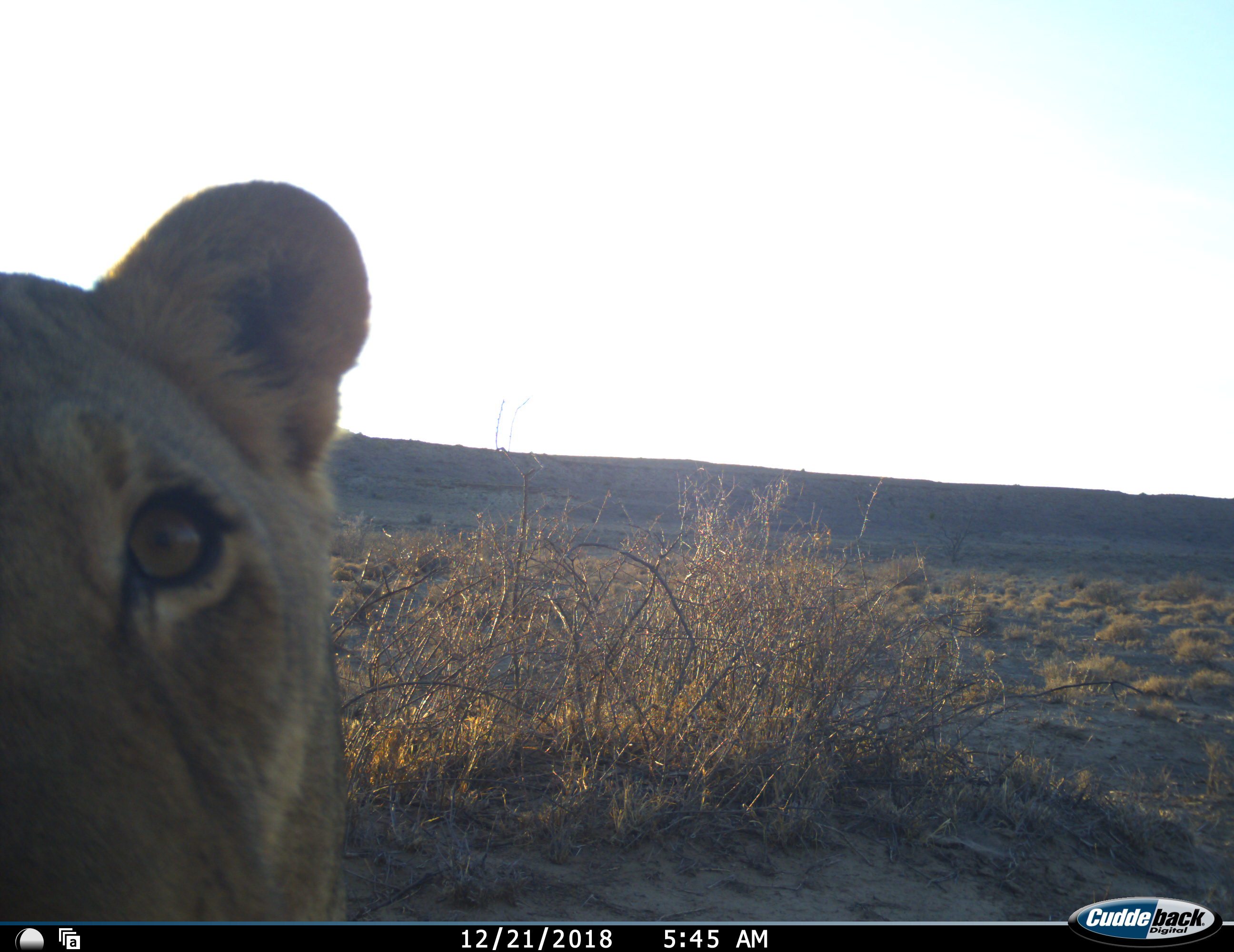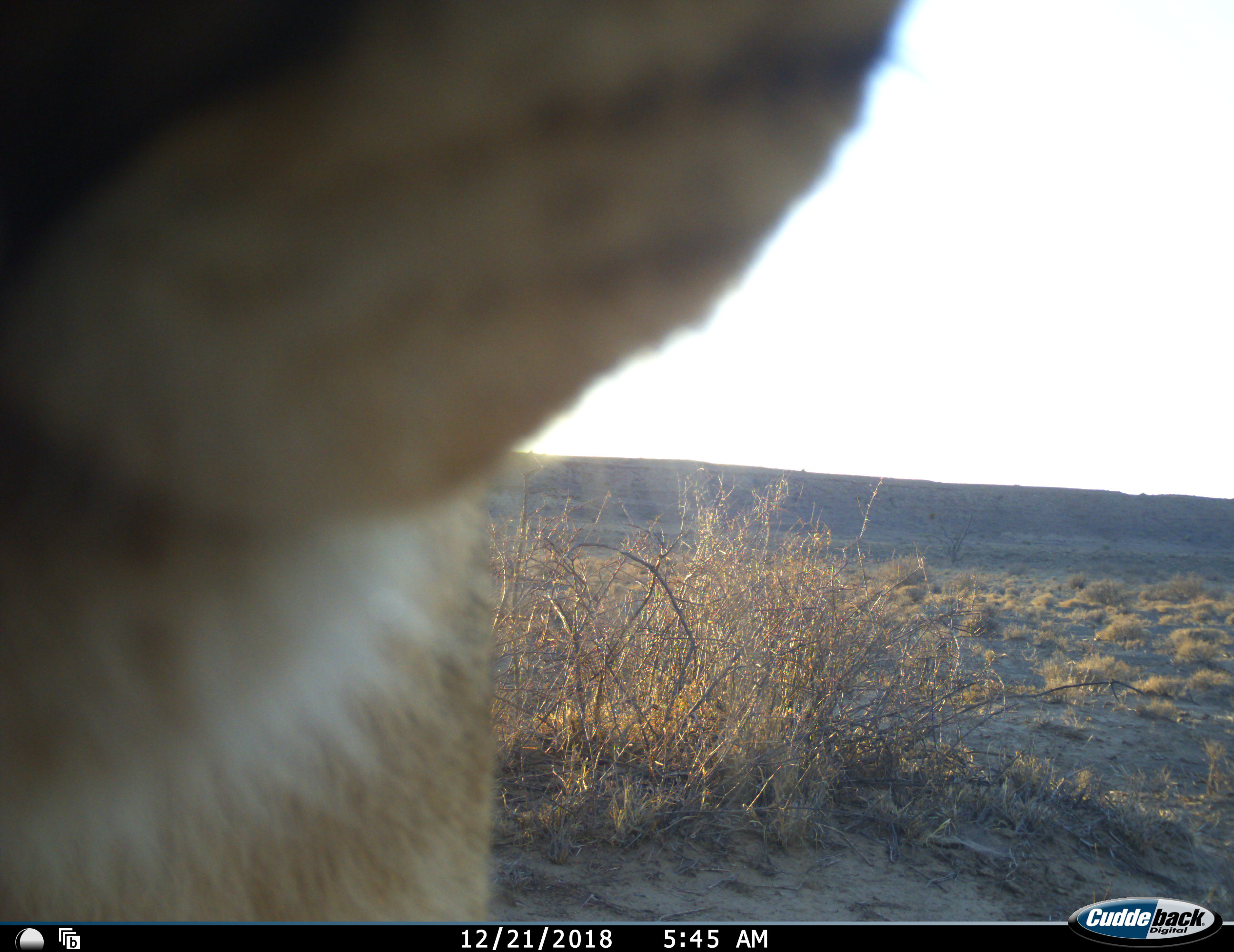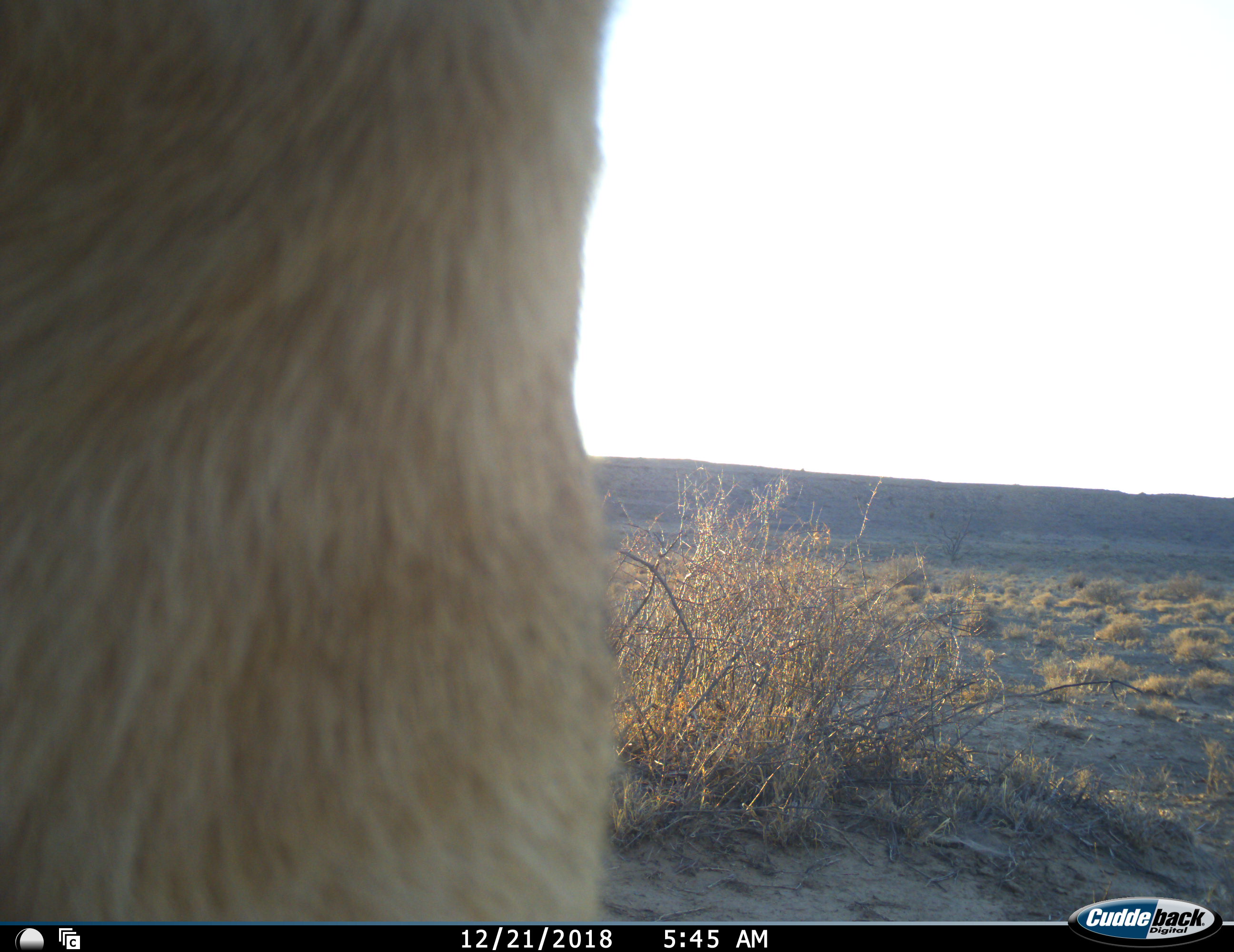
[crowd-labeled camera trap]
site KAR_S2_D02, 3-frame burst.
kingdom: Animalia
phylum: Chordata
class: Mammalia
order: Carnivora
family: Felidae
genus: Panthera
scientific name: Panthera leo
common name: lion female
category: lionfemale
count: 1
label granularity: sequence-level